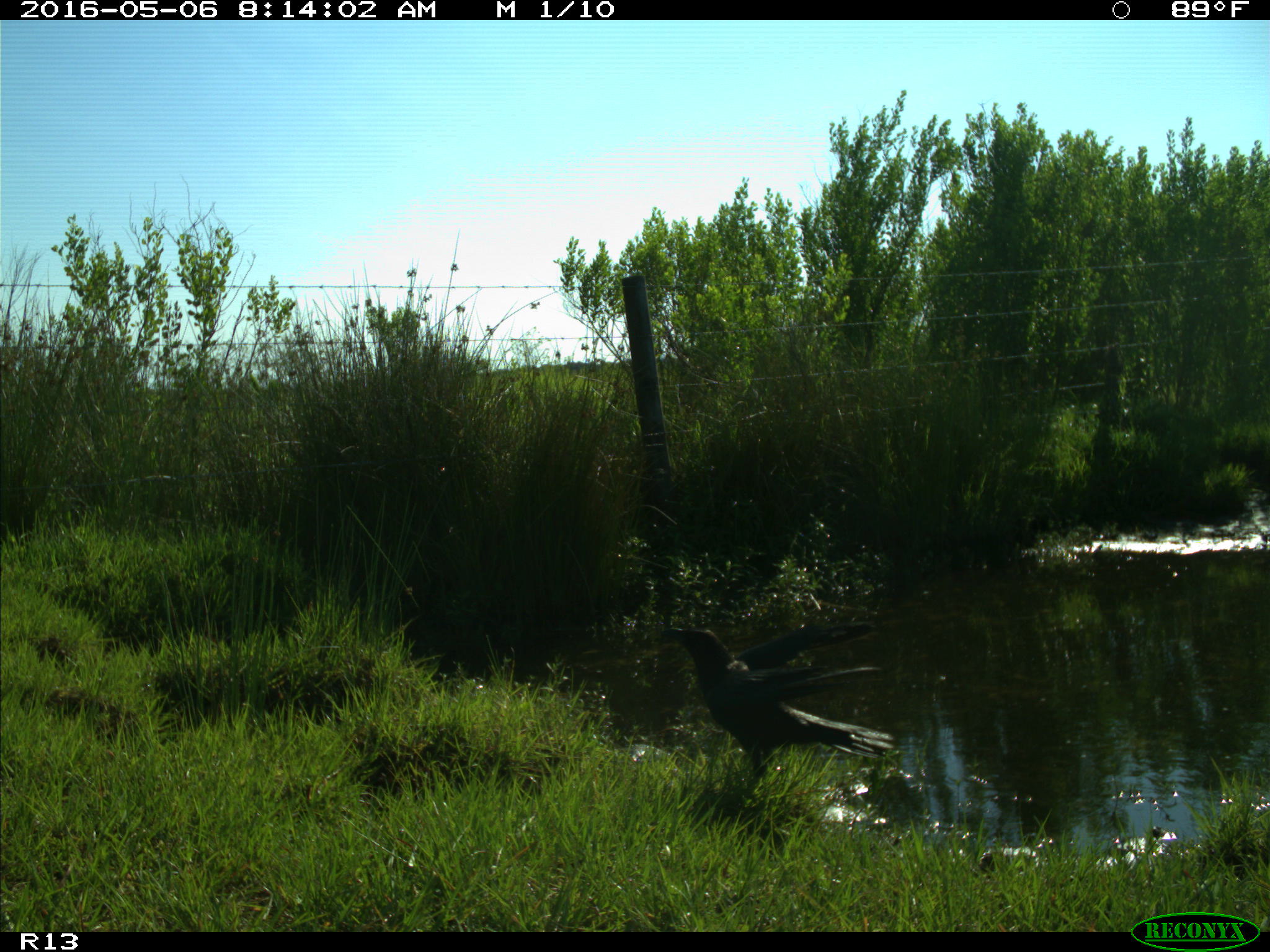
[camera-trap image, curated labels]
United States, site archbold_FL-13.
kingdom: Animalia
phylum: Chordata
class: Aves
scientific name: Aves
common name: birds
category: unidentified bird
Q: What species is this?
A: Unidentified bird (birds) (Aves).